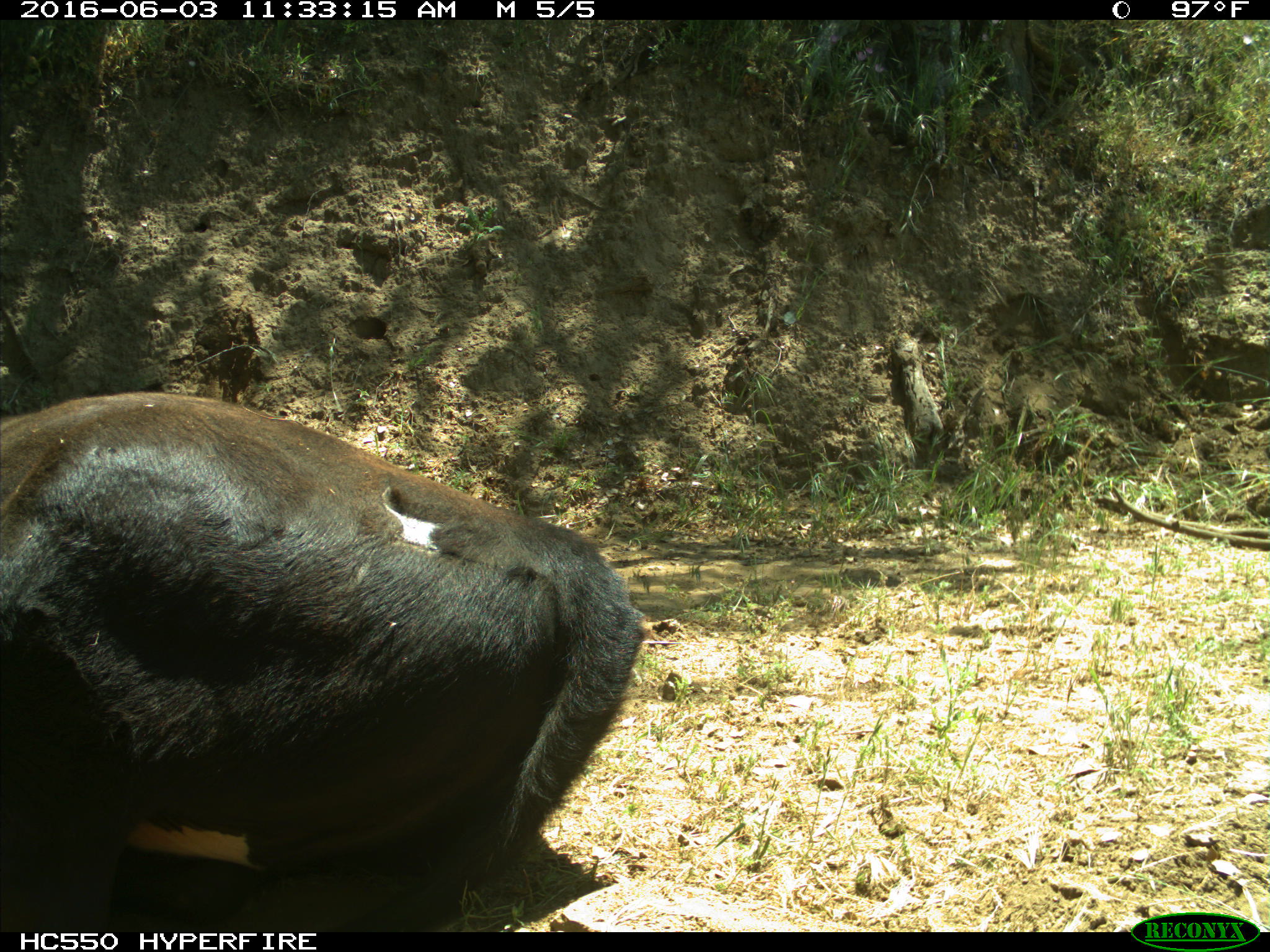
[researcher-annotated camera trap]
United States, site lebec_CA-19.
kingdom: Animalia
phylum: Chordata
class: Mammalia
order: Artiodactyla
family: Bovidae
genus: Bos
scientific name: Bos taurus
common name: domestic cow